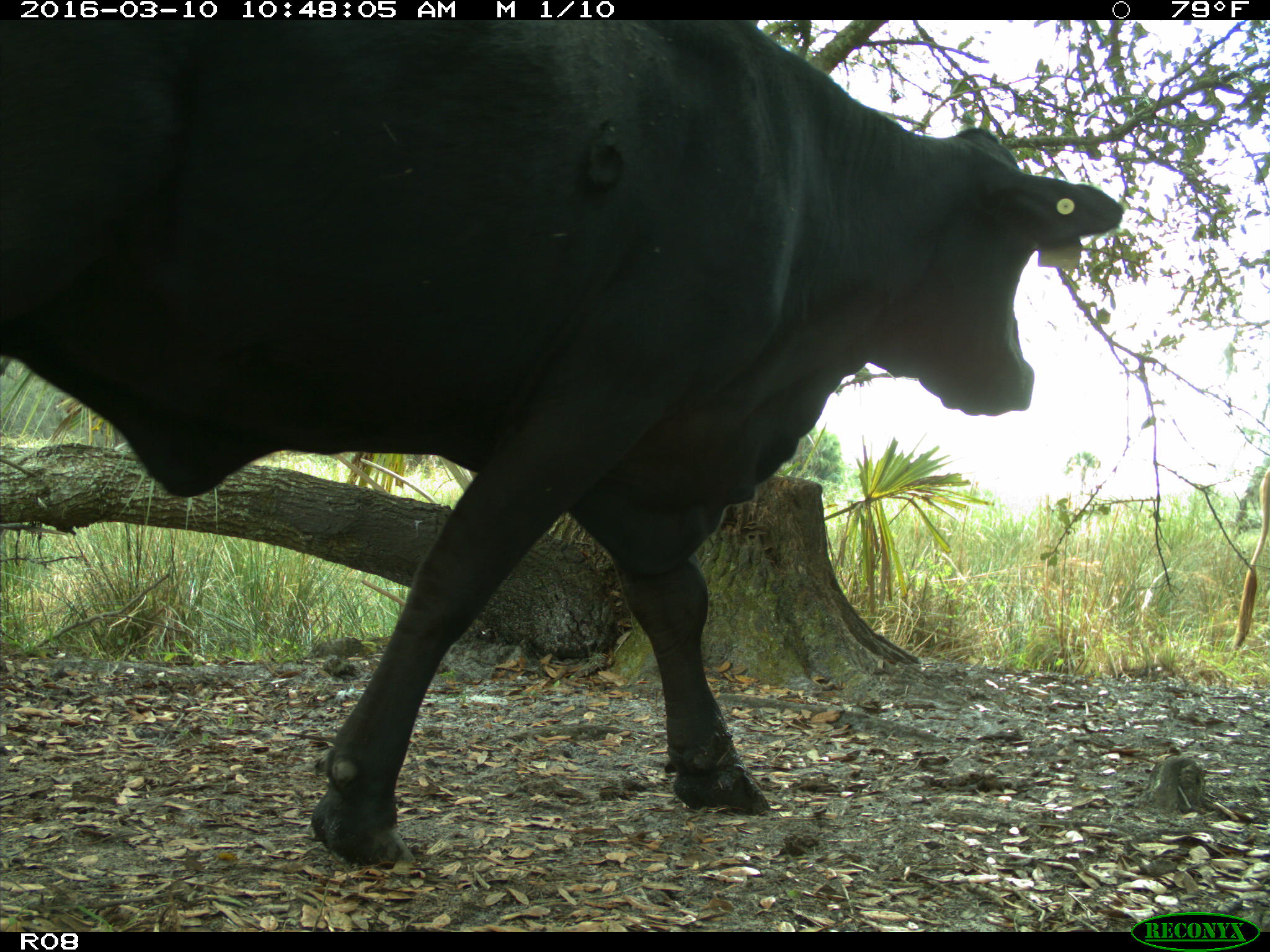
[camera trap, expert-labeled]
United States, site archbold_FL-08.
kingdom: Animalia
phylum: Chordata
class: Mammalia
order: Artiodactyla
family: Bovidae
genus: Bos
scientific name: Bos taurus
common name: domestic cow